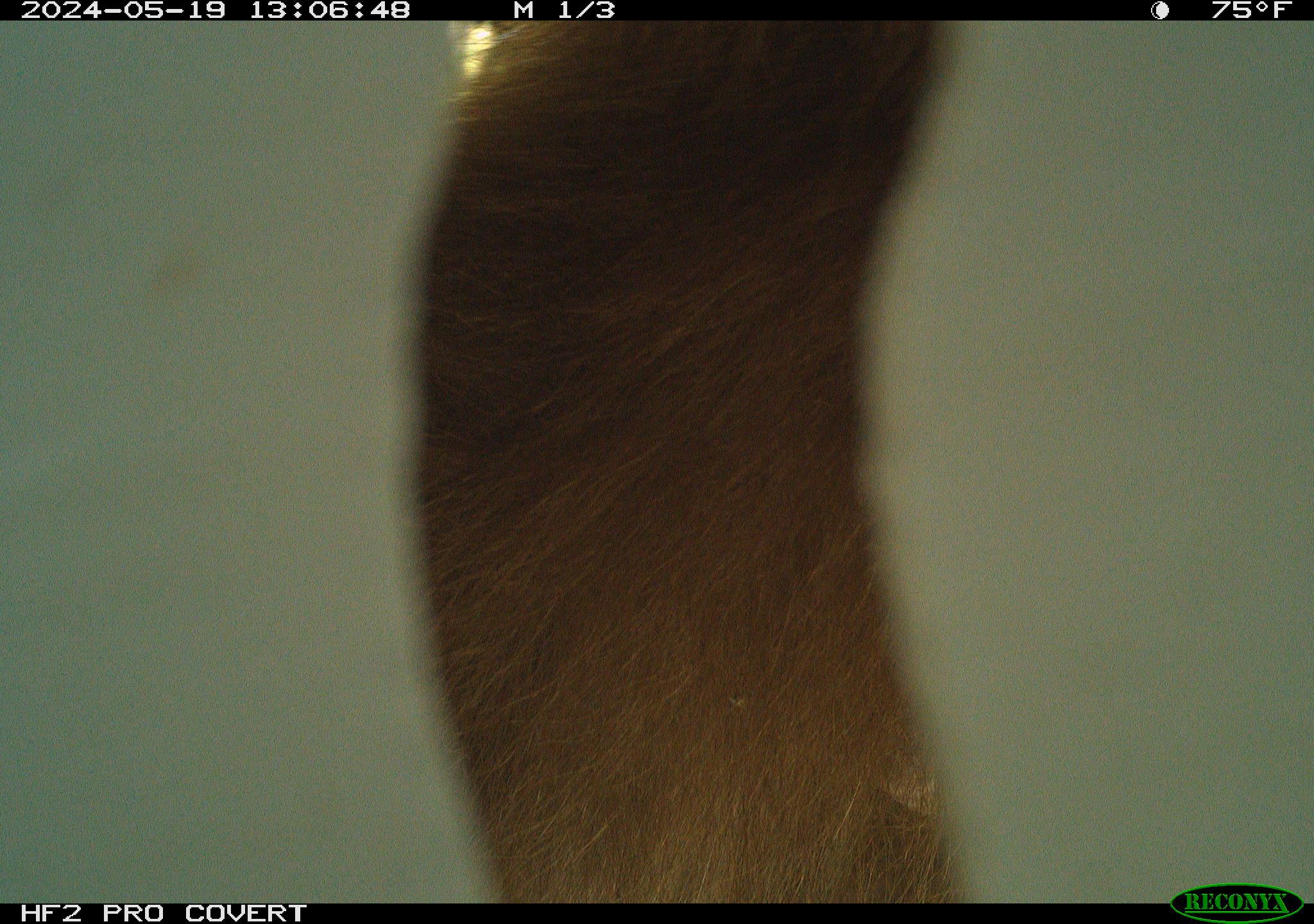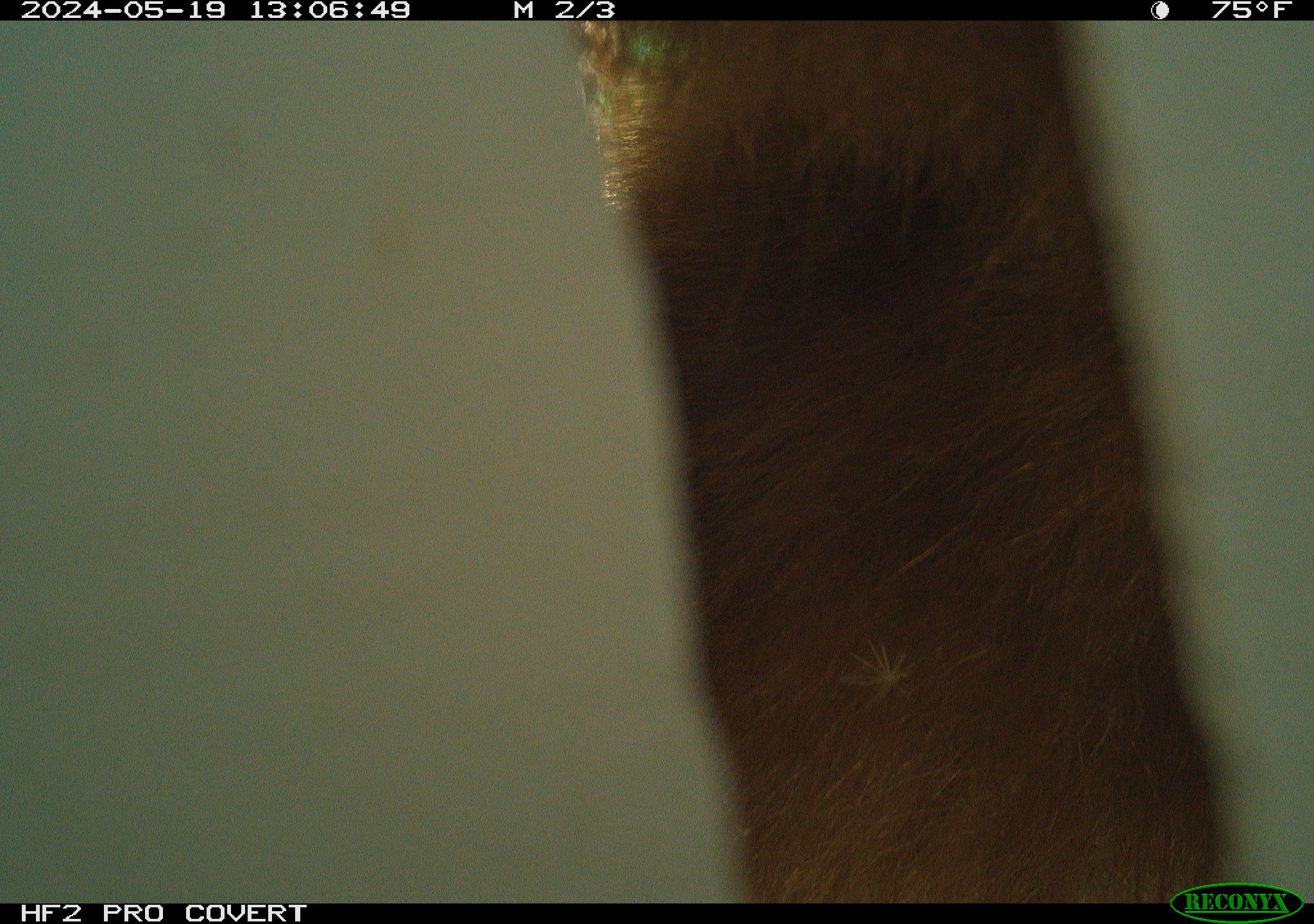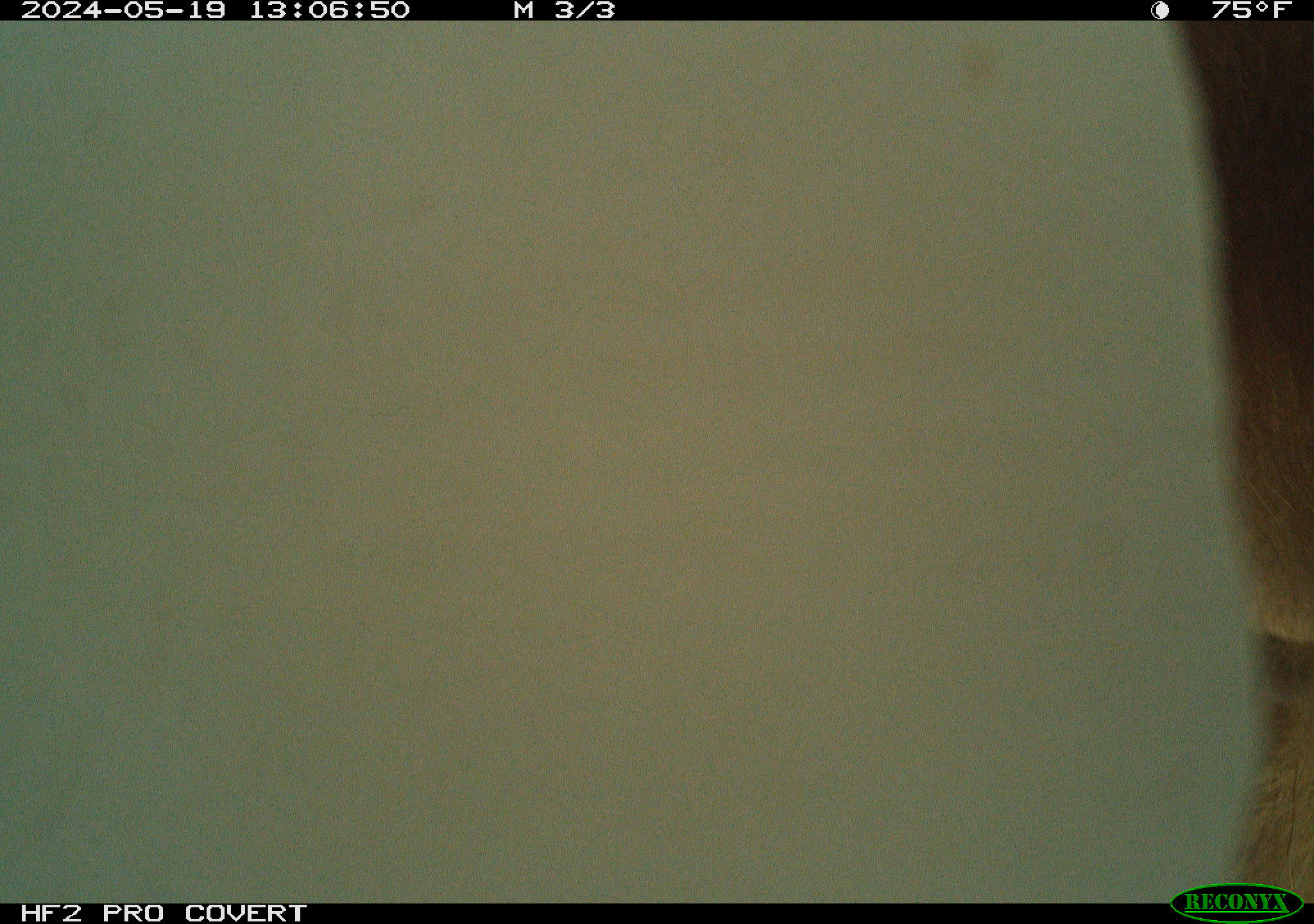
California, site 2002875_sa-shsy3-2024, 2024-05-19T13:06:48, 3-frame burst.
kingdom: Animalia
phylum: Chordata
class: Mammalia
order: Carnivora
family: Ursidae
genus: Ursus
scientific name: Ursus americanus americanus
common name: american black bear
American black bear (Ursus americanus americanus).